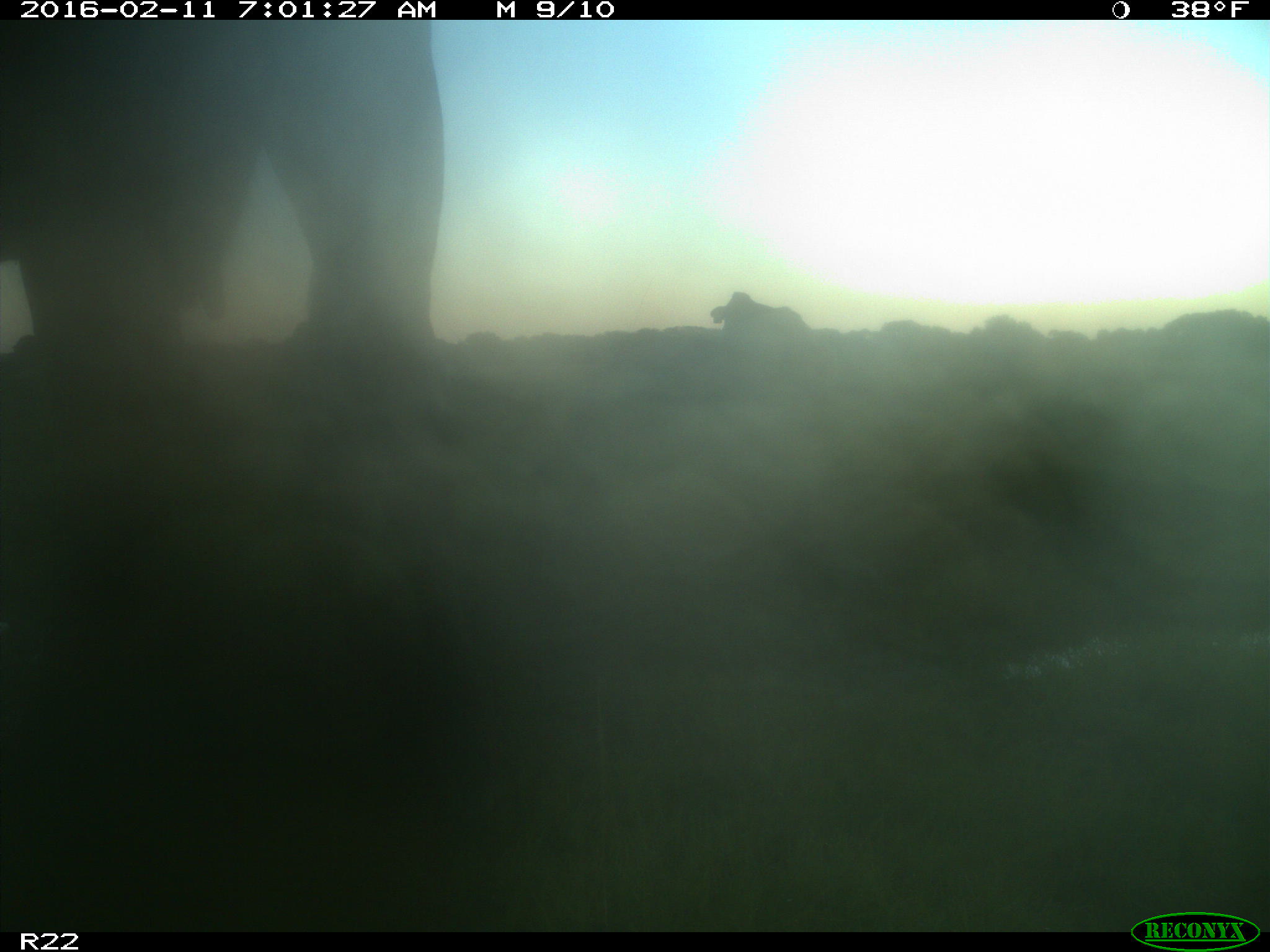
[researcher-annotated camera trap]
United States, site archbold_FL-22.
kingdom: Animalia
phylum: Chordata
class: Mammalia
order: Artiodactyla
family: Bovidae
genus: Bos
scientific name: Bos taurus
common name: domestic cow